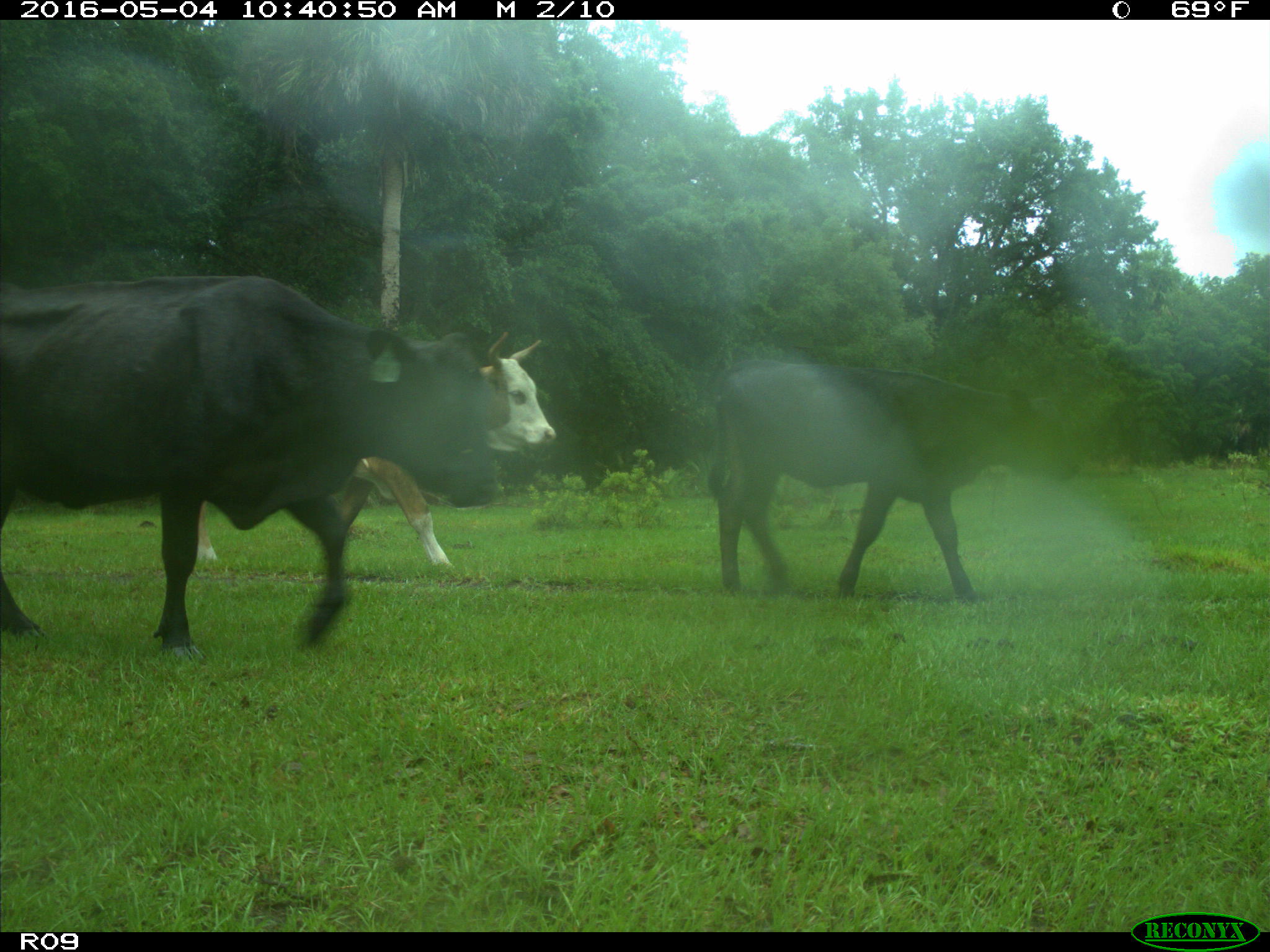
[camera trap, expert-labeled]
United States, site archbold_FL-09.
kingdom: Animalia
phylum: Chordata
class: Mammalia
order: Artiodactyla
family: Bovidae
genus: Bos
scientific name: Bos taurus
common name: domestic cow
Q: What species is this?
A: Bos taurus (domestic cow).